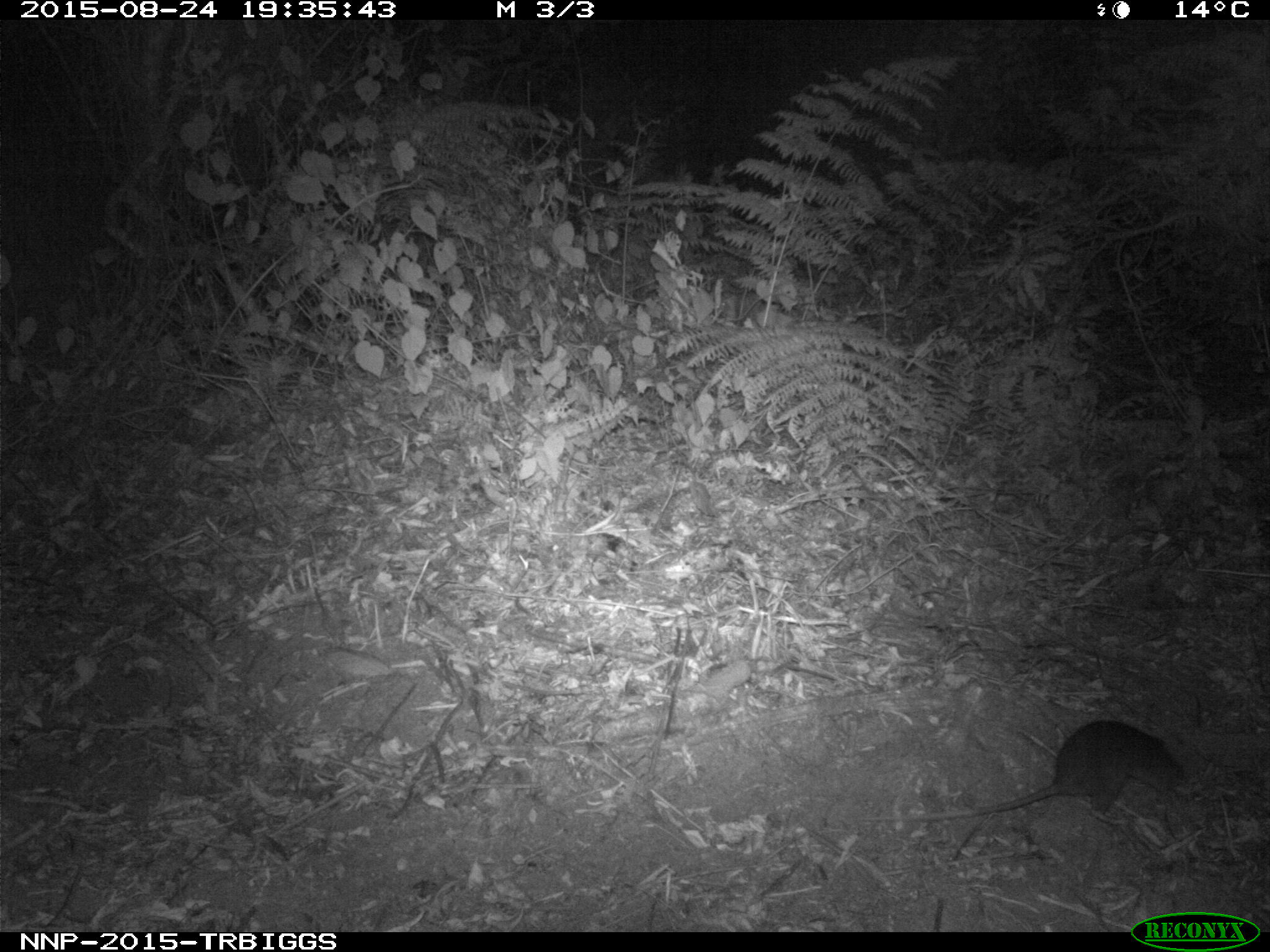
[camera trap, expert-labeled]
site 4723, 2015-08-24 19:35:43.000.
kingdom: Animalia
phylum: Chordata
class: Mammalia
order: Rodentia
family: Nesomyidae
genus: Cricetomys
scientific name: Cricetomys gambianus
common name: african giant pouched rat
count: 1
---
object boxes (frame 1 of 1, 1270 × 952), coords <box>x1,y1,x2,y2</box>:
cricetomys gambianus: <box>852,720,1185,824</box>